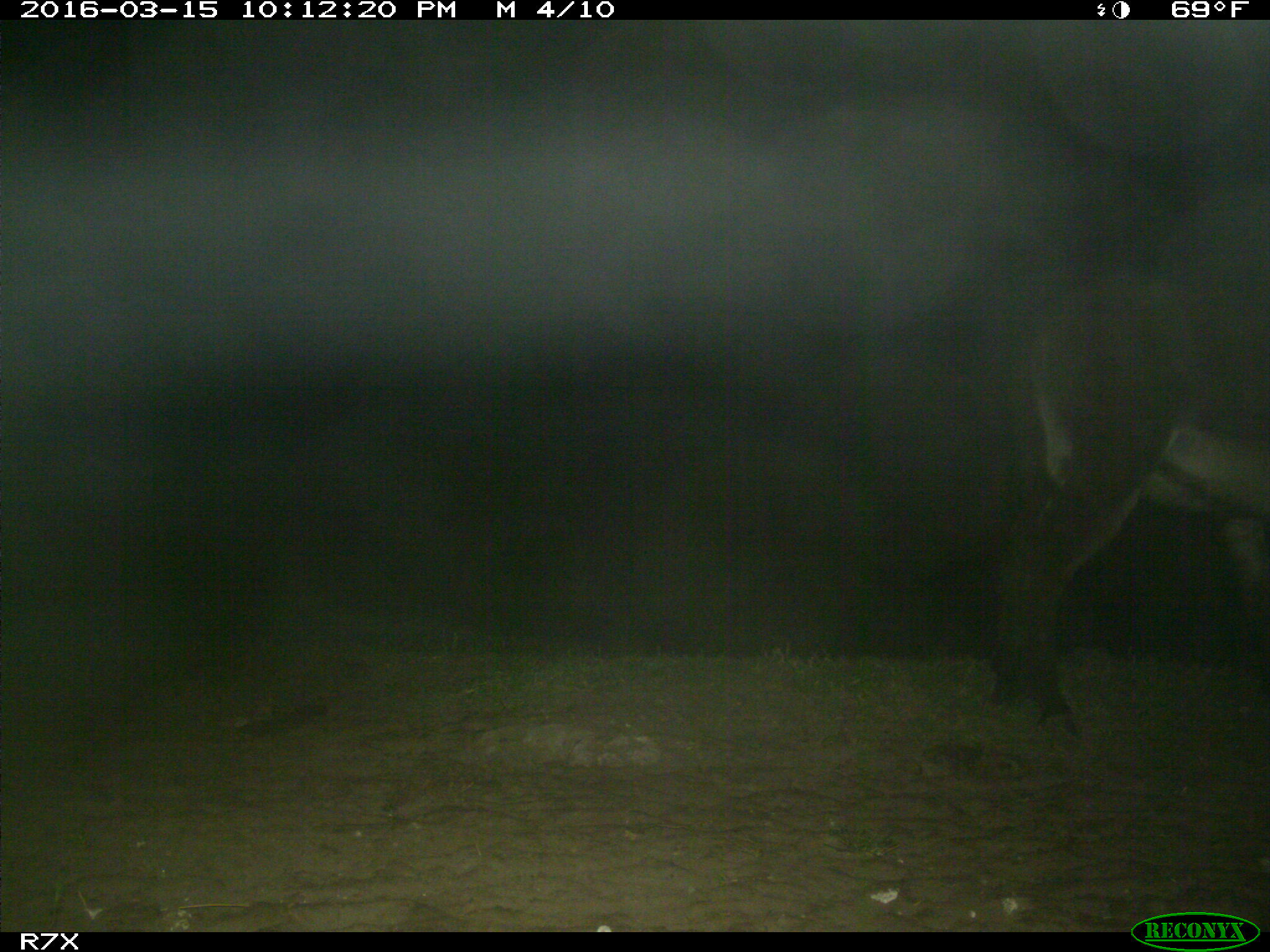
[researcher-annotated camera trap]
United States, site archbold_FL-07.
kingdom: Animalia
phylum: Chordata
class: Mammalia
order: Perissodactyla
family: Equidae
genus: Equus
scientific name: Equus africanus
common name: african wild ass